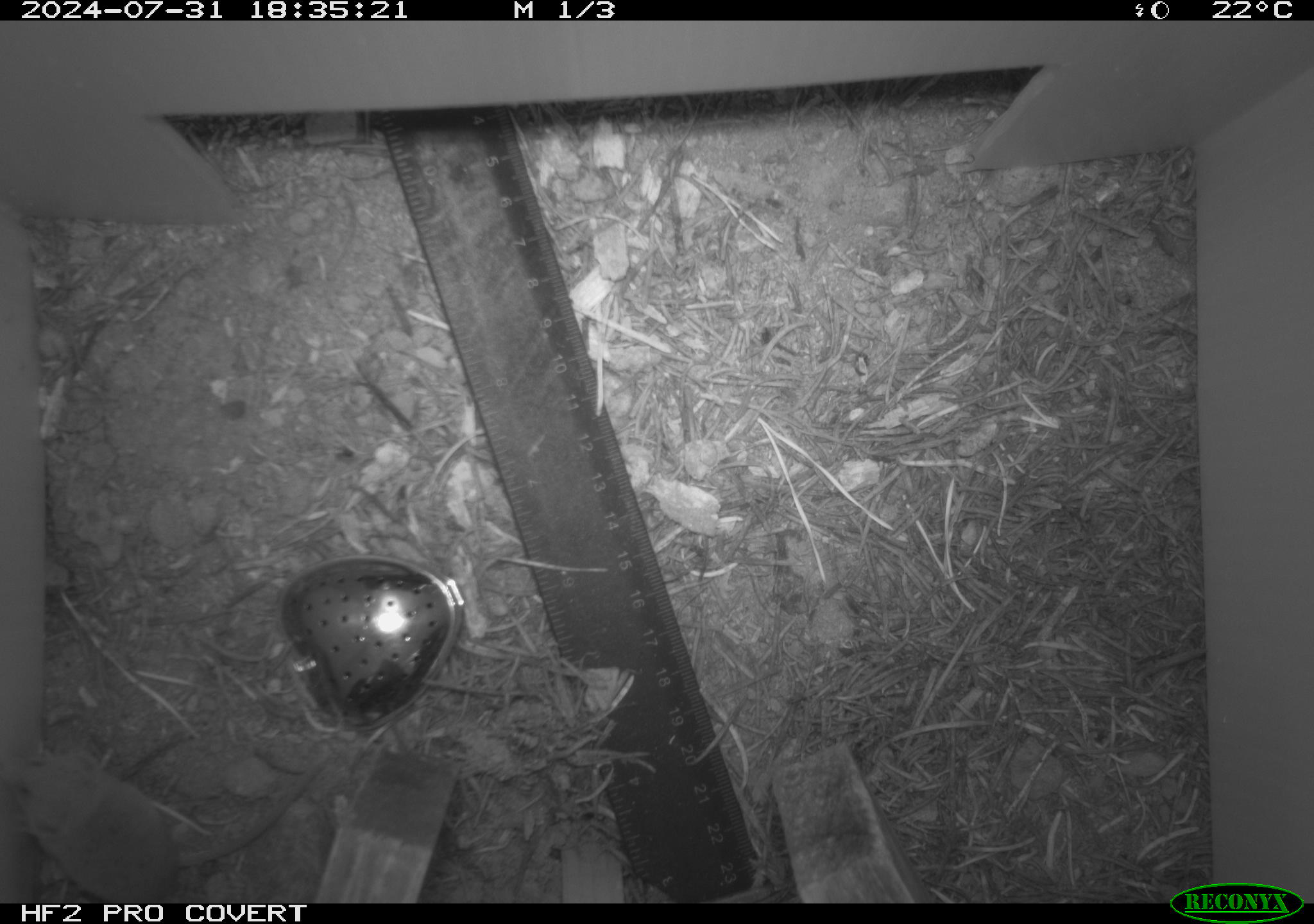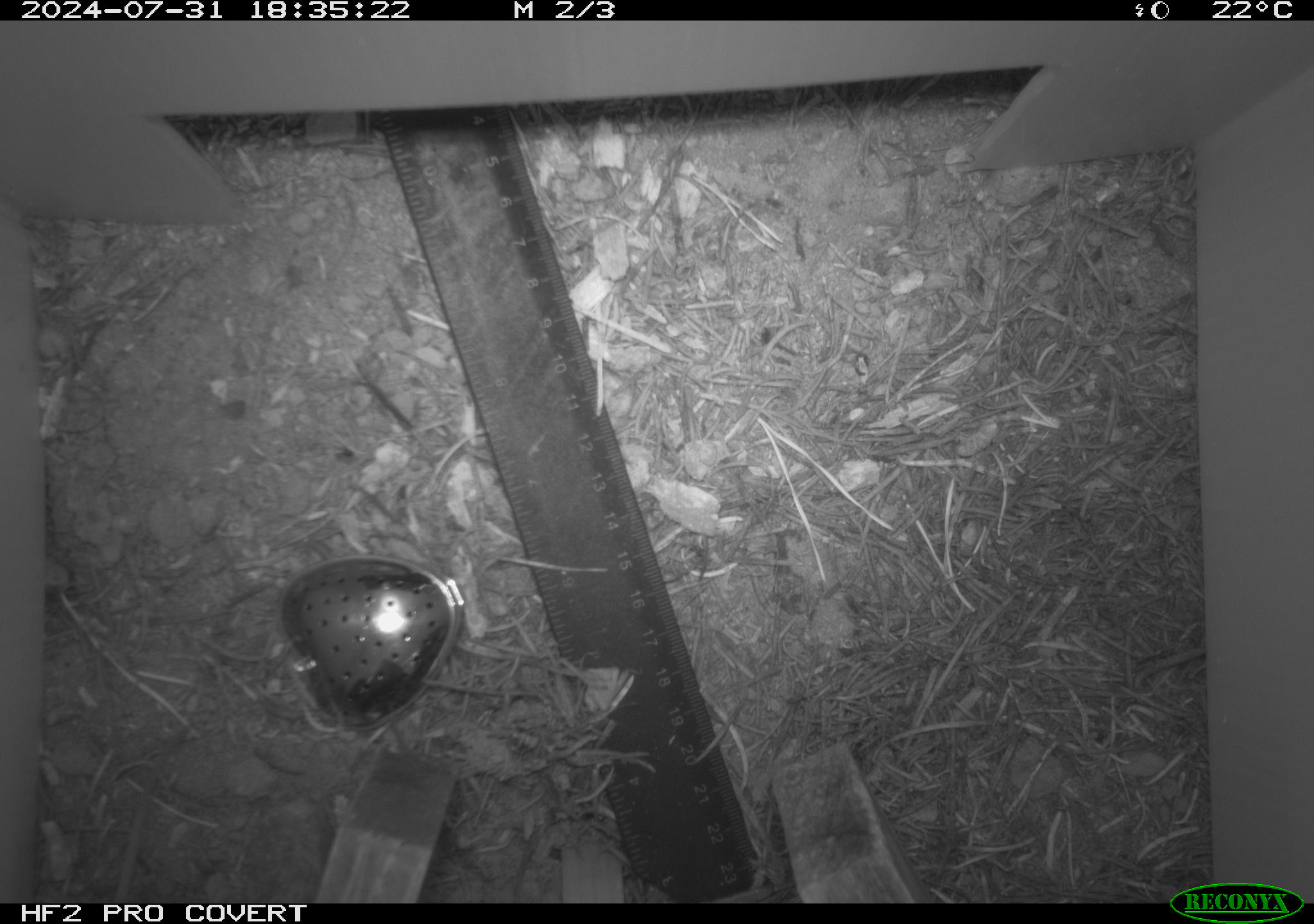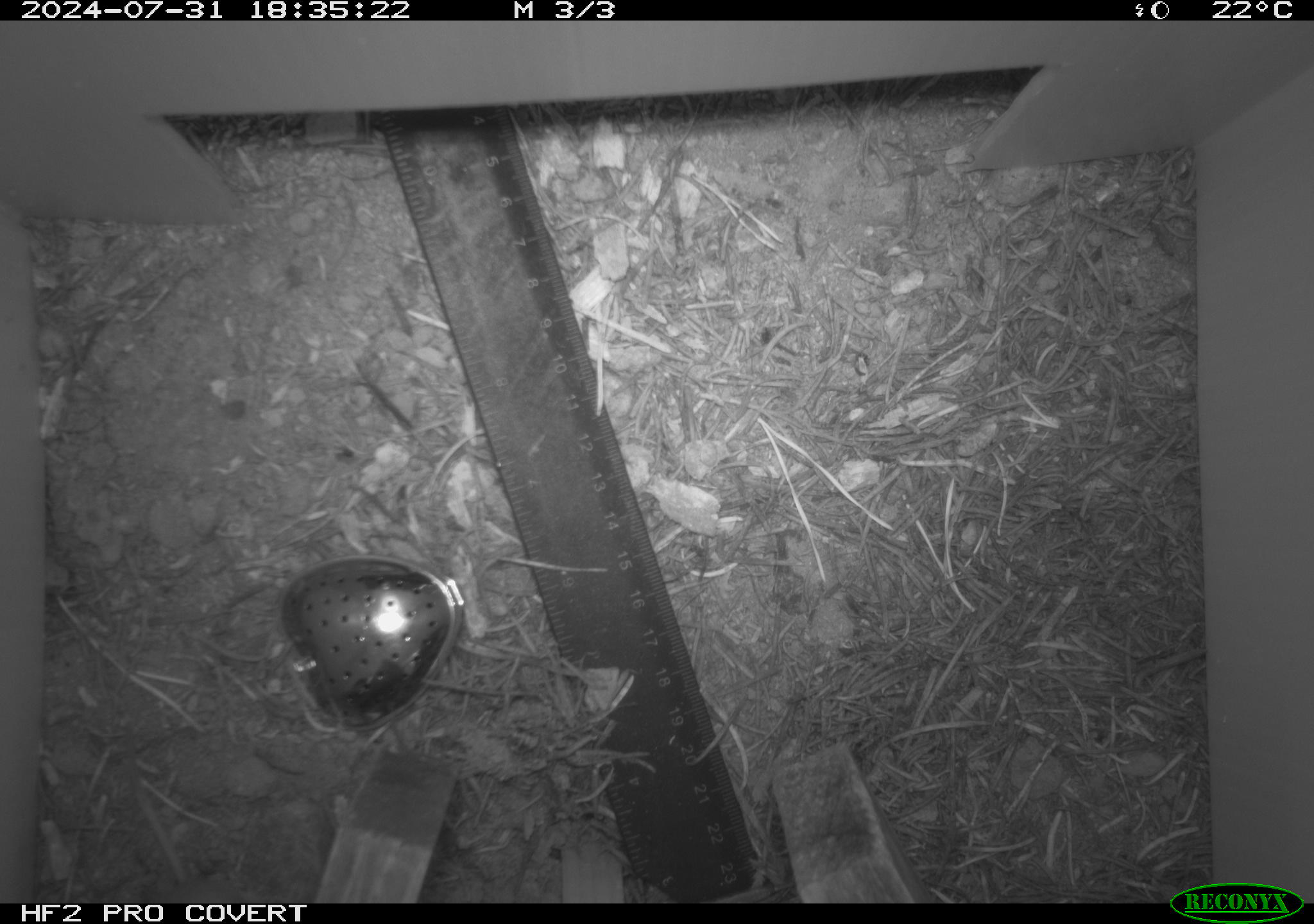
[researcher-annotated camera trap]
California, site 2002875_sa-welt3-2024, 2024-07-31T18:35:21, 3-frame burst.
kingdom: Animalia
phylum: Chordata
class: Mammalia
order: Eulipotyphla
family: Soricidae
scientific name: Soricidae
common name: shrews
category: soricidae family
Soricidae family (shrews) (Soricidae).